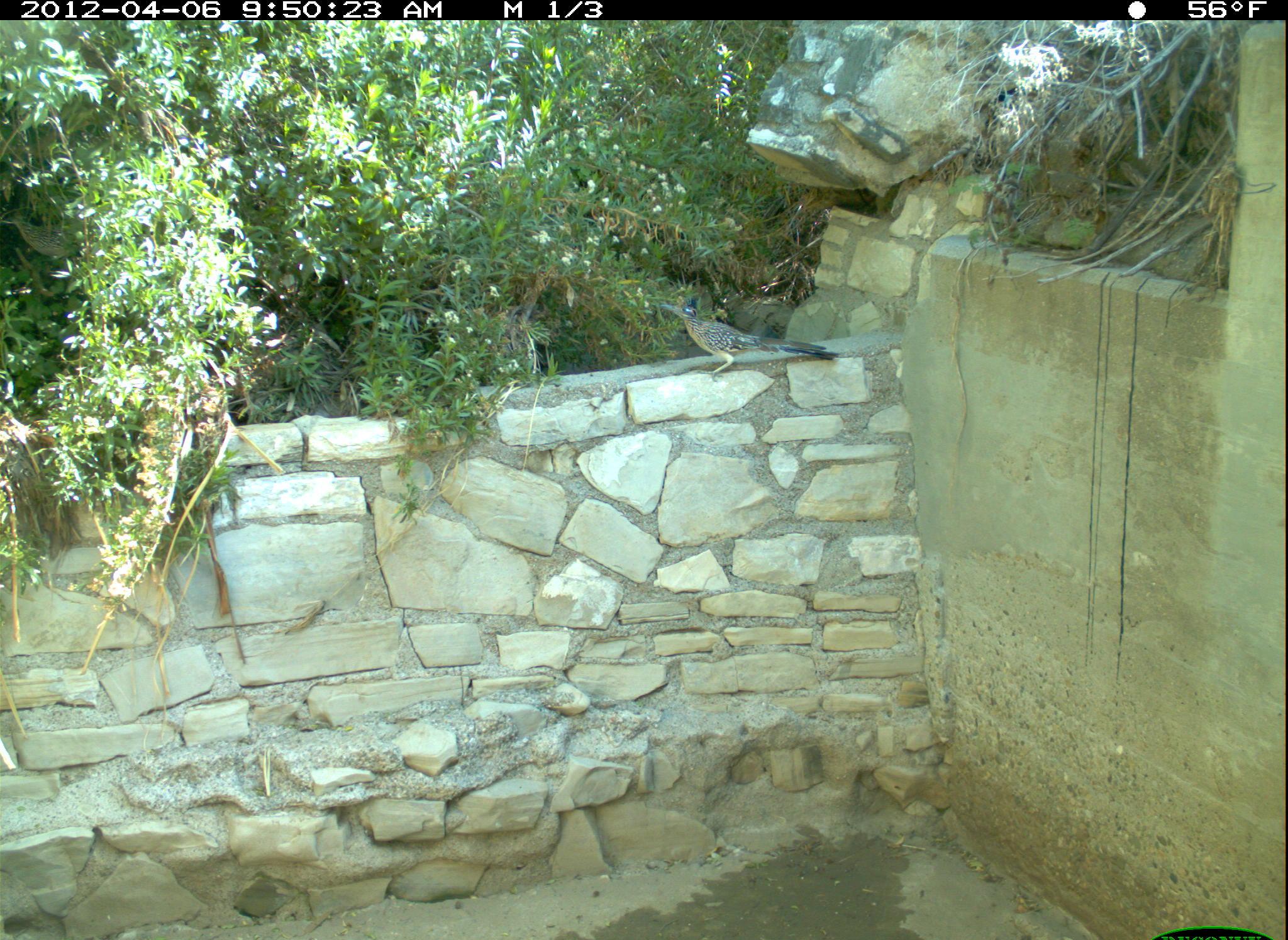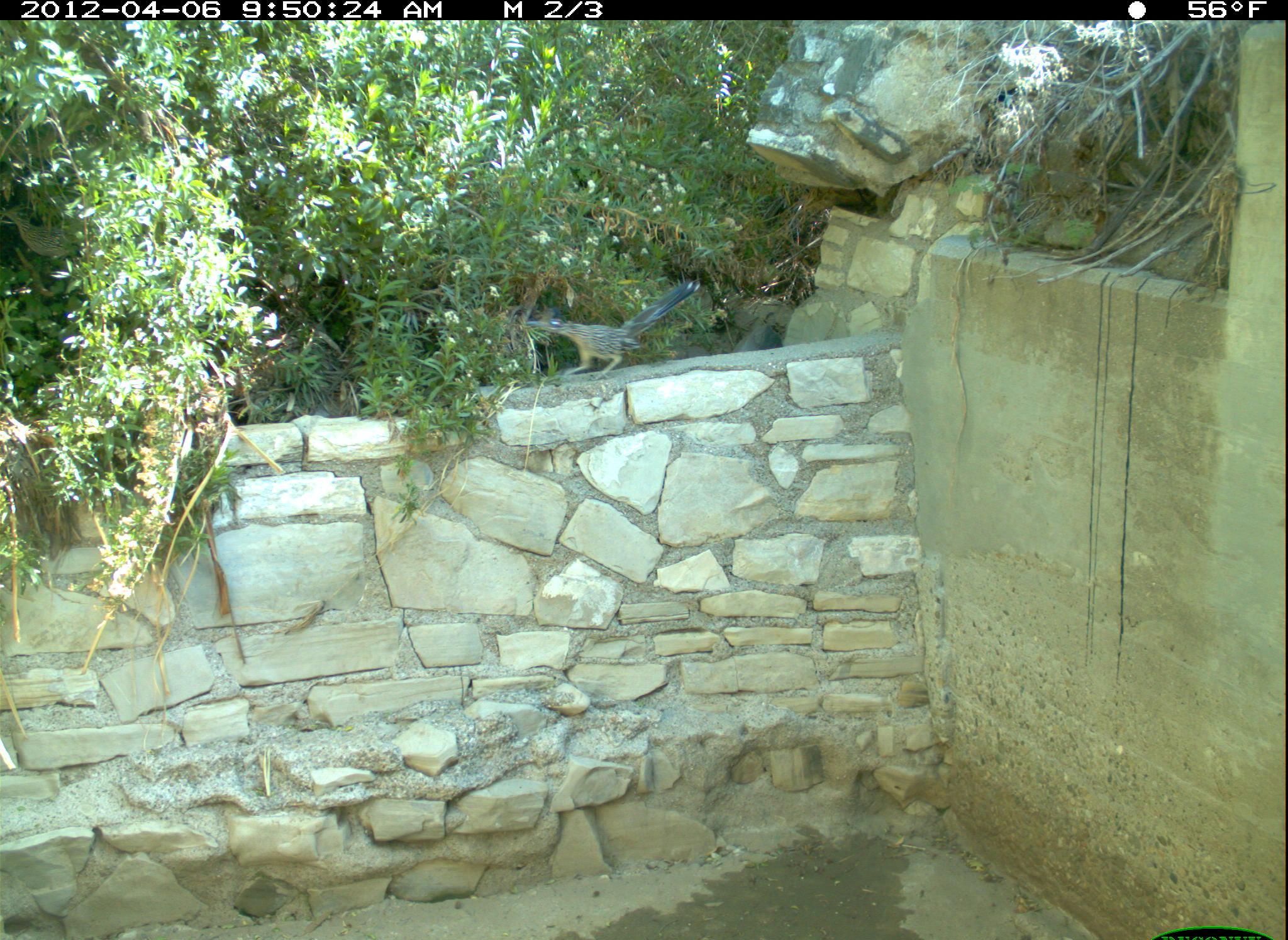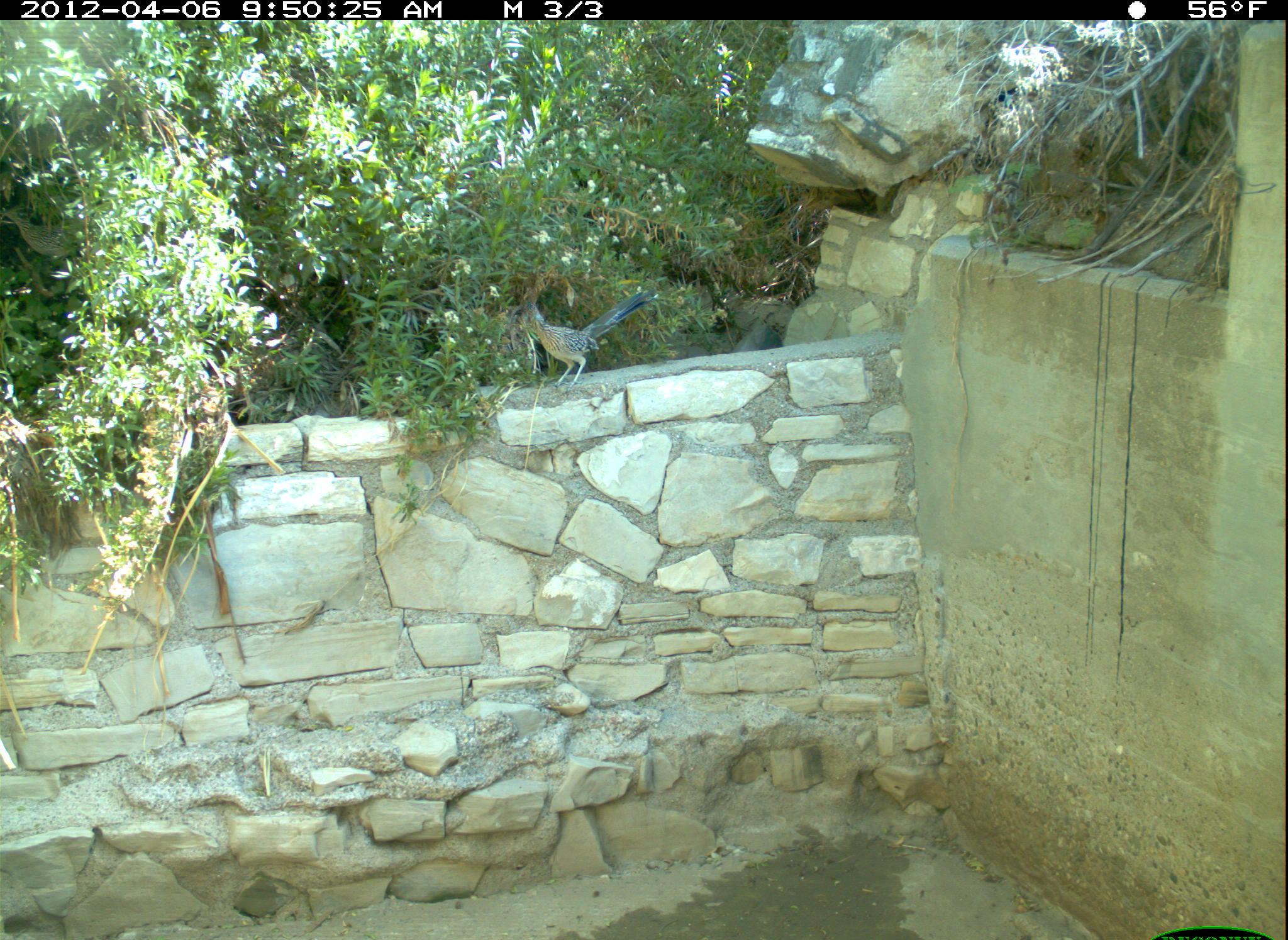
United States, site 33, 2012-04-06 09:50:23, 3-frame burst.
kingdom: Animalia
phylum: Chordata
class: Aves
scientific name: Aves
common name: bird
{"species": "bird (Aves)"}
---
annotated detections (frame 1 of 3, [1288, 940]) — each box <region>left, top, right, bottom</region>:
bird: <region>656, 291, 848, 385</region>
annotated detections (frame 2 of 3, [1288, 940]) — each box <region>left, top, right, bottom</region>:
bird: <region>520, 266, 720, 385</region>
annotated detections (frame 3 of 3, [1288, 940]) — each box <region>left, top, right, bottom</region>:
bird: <region>509, 274, 663, 393</region>